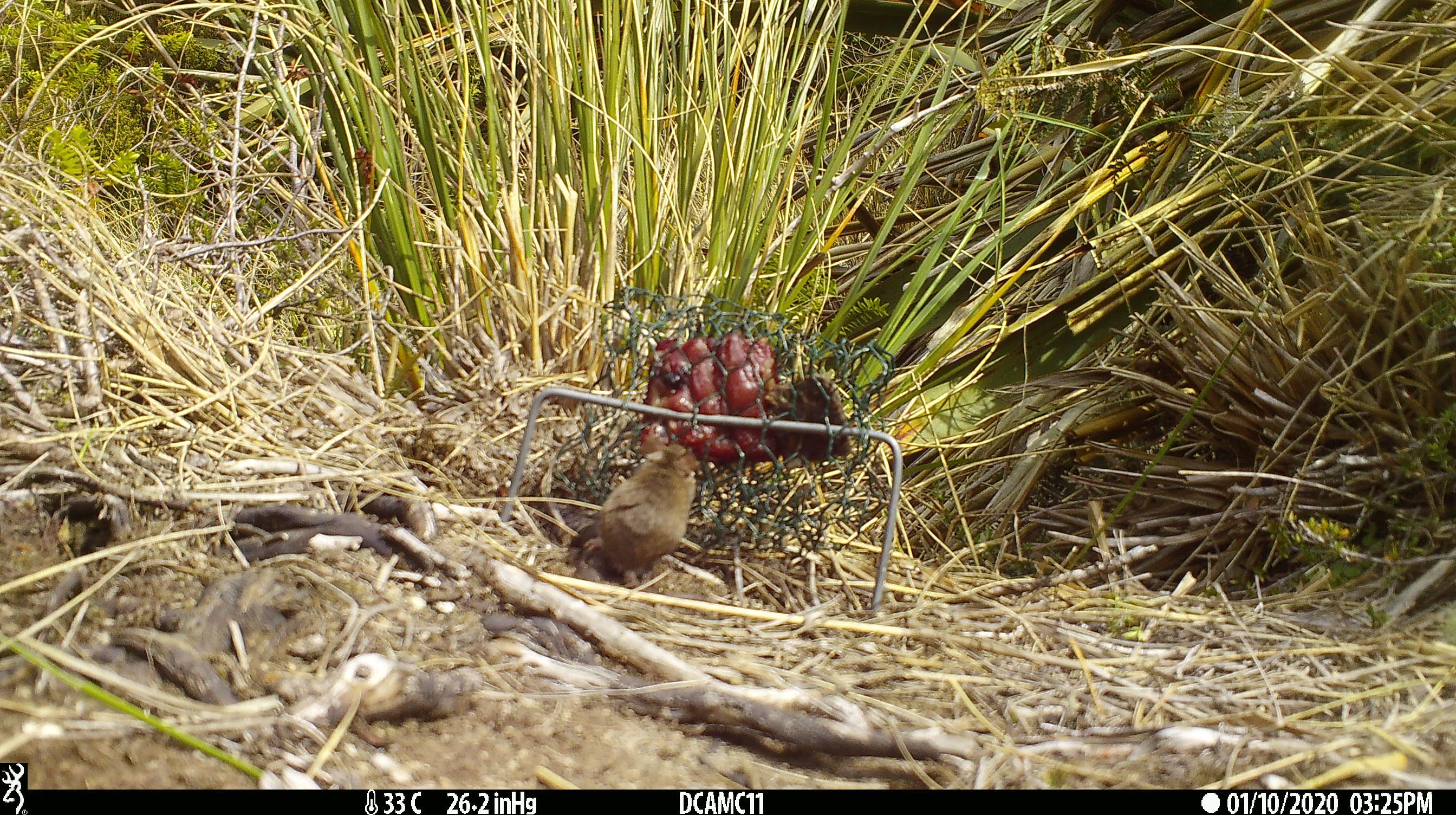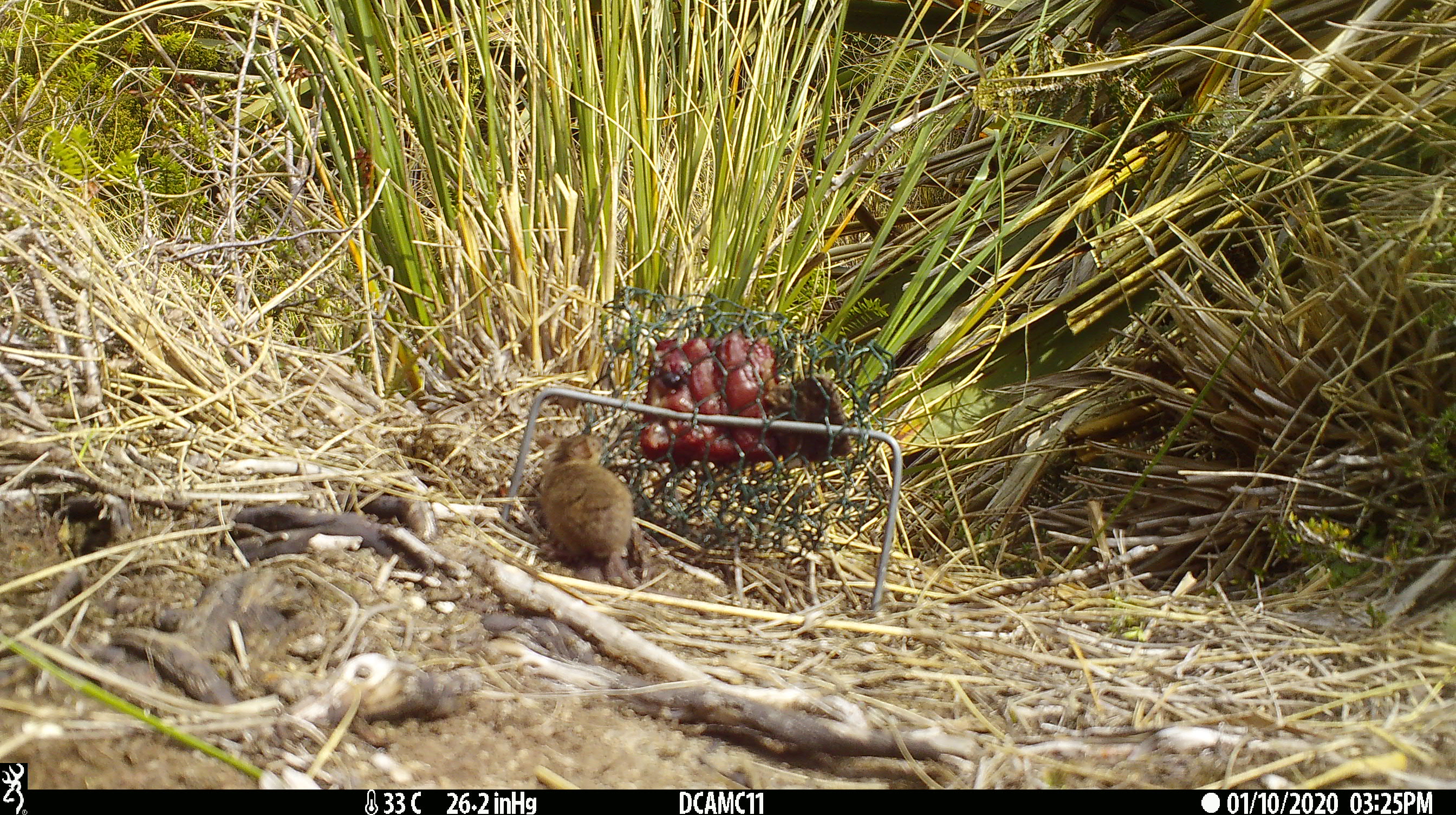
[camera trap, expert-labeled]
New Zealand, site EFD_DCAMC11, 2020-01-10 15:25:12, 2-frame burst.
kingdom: Animalia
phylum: Chordata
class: Mammalia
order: Rodentia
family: Muridae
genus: Mus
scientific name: Mus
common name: mouse